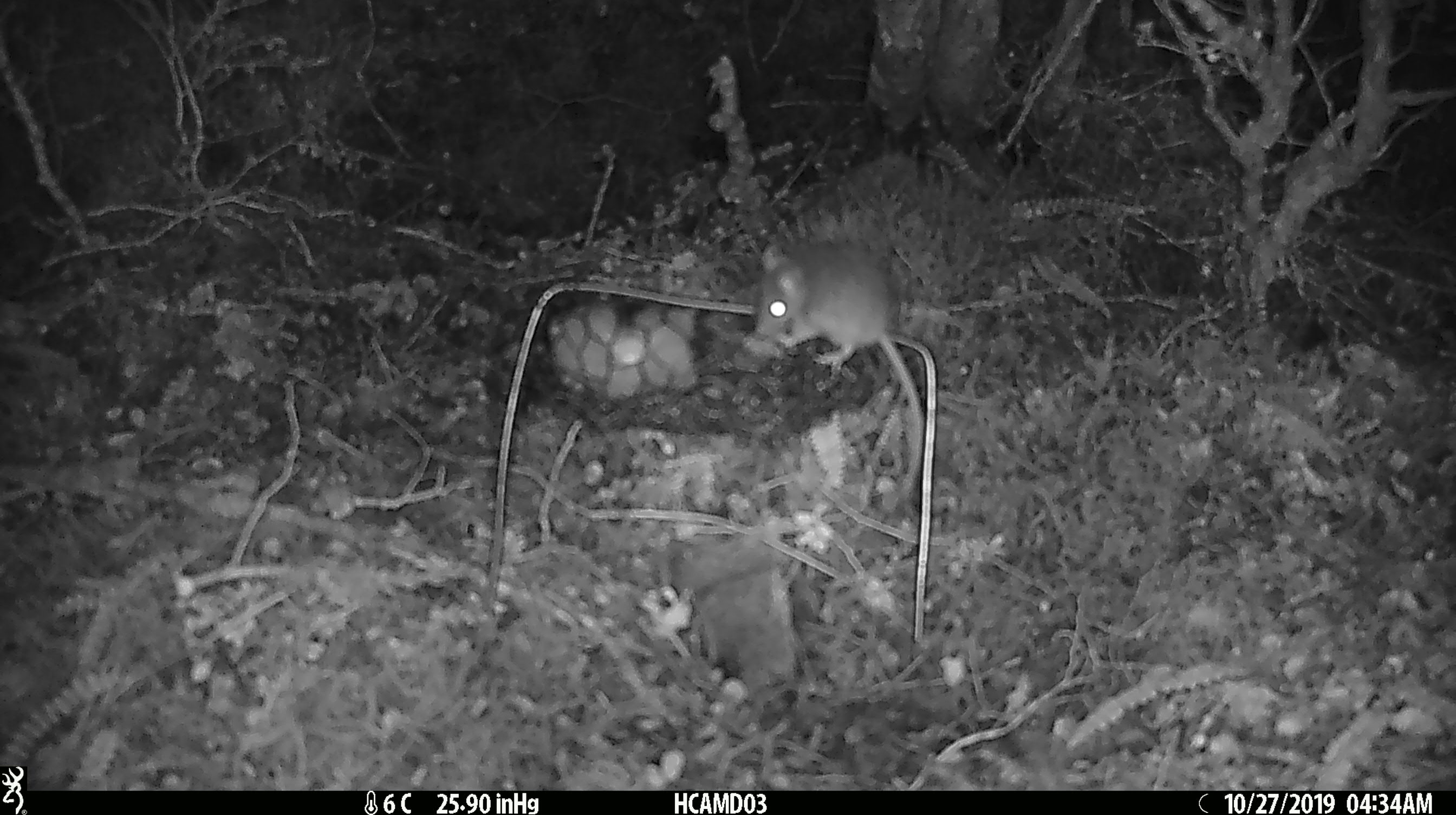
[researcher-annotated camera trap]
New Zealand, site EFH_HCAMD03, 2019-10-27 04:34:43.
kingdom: Animalia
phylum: Chordata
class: Mammalia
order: Rodentia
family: Muridae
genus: Mus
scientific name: Mus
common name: mouse